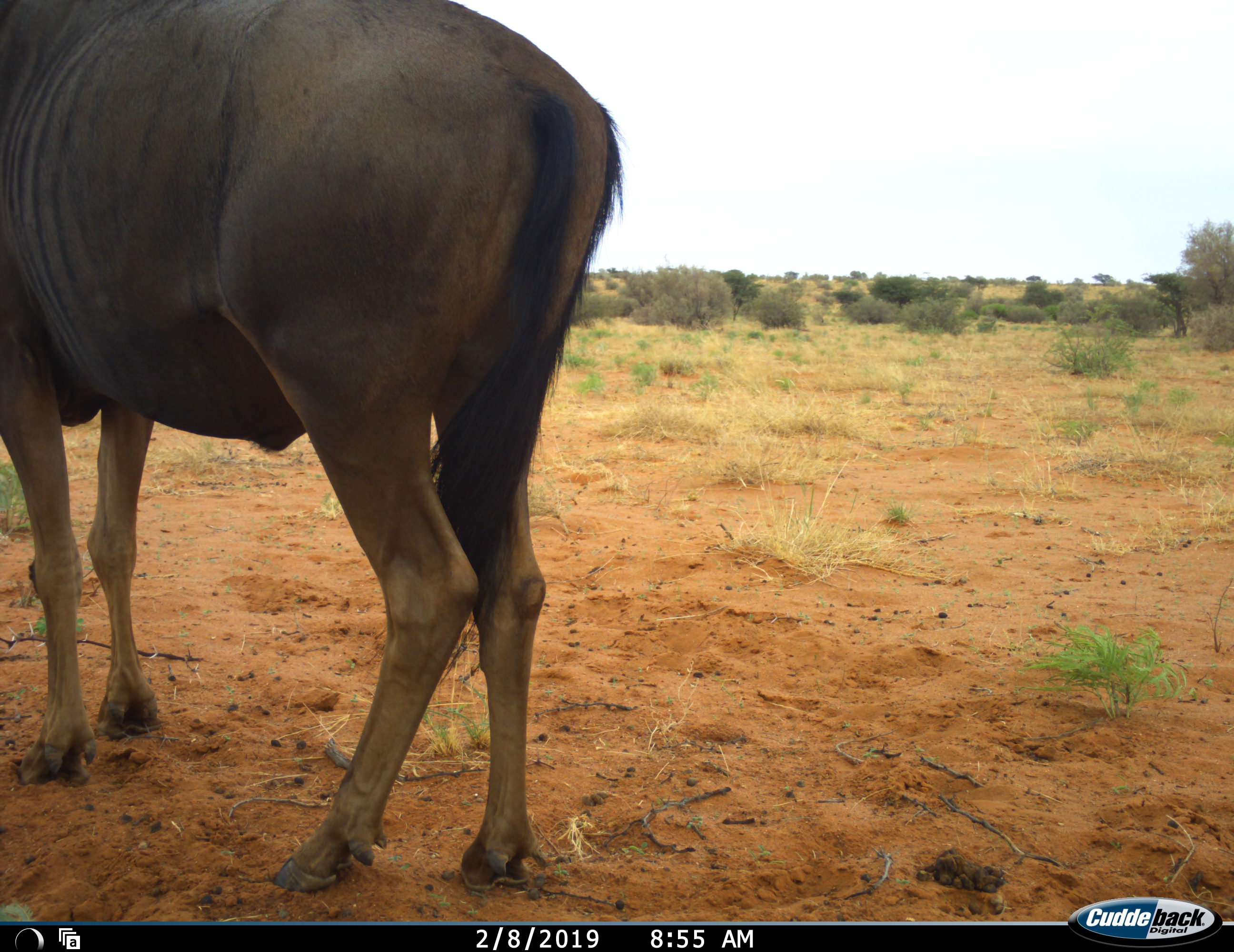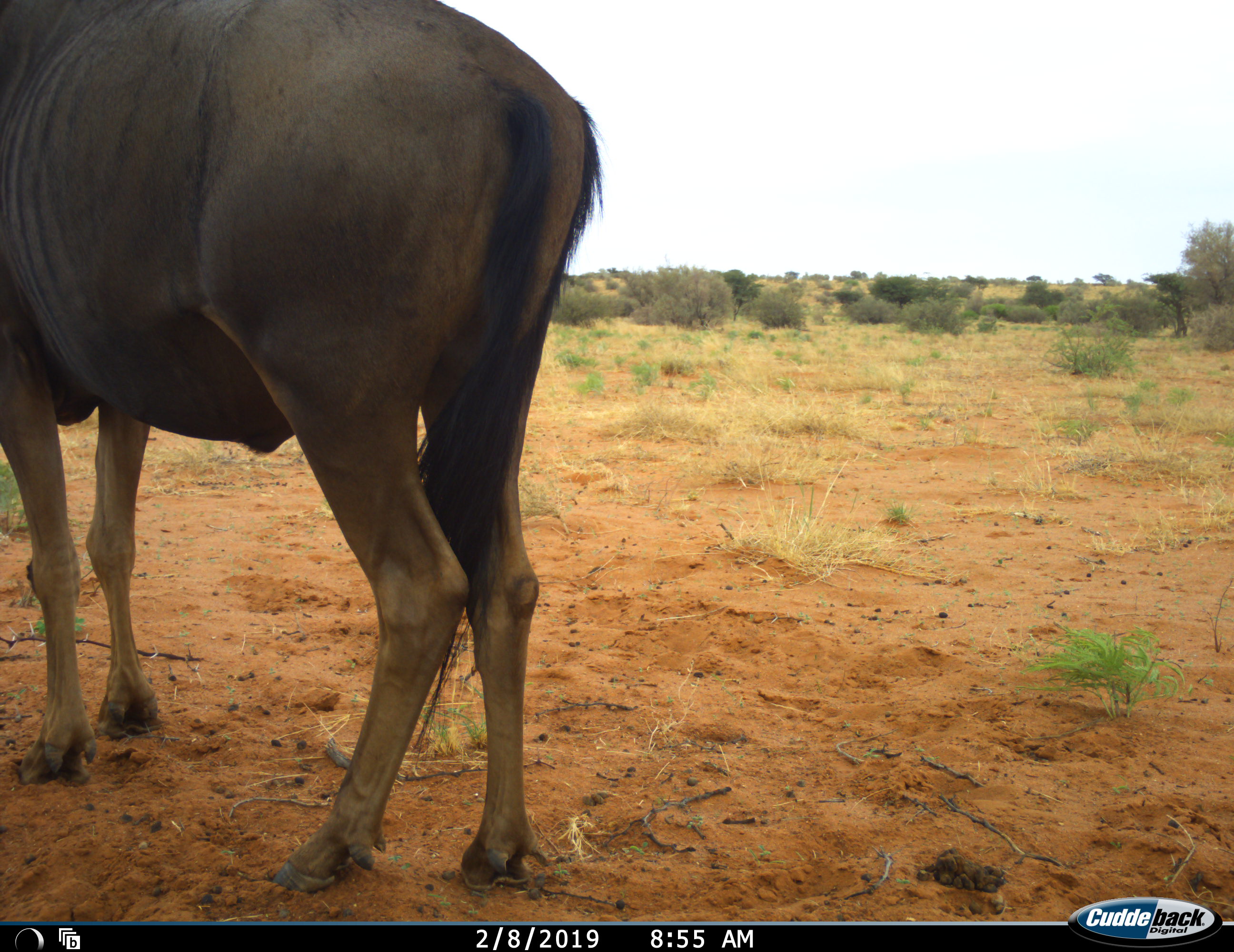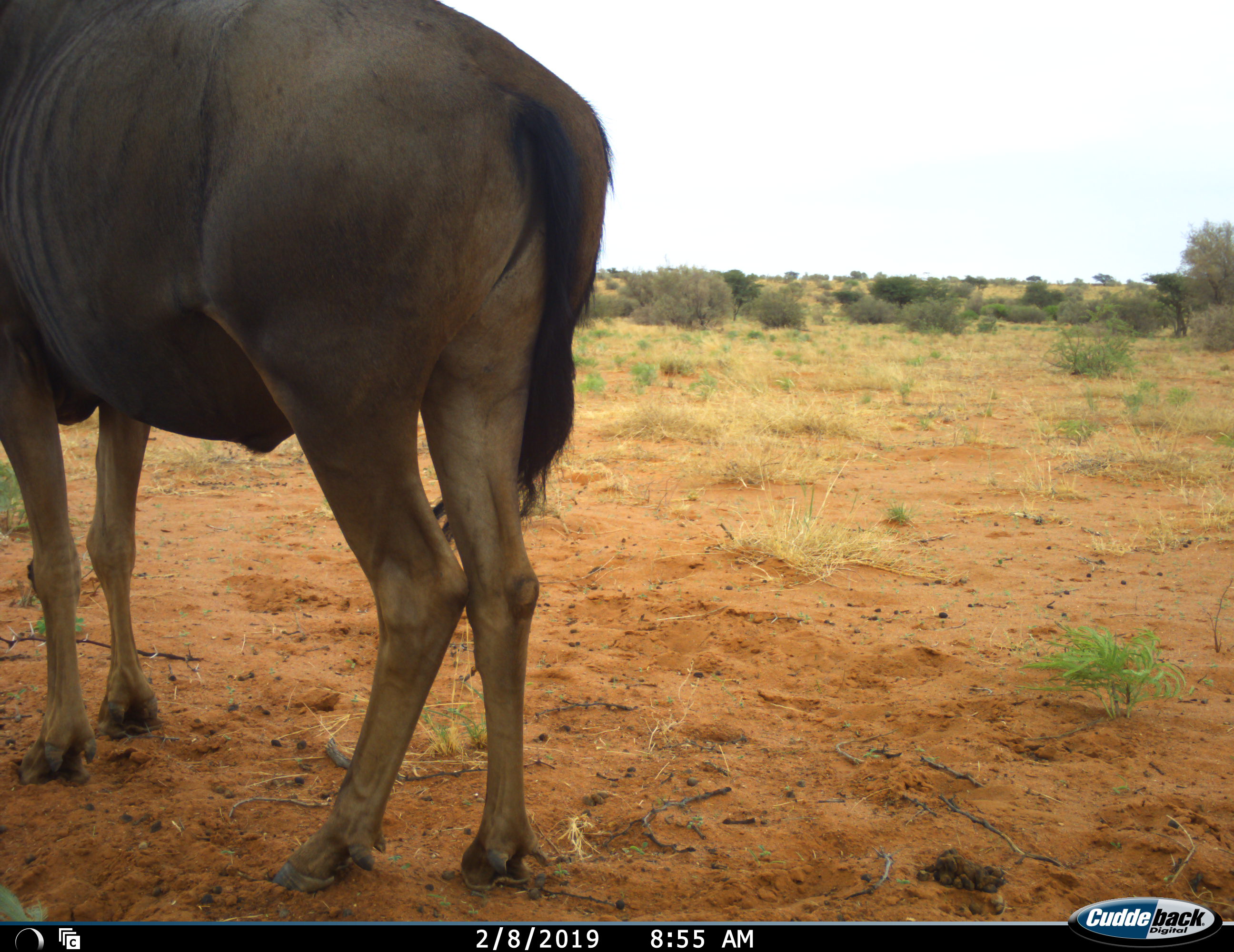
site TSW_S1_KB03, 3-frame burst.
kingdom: Animalia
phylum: Chordata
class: Mammalia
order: Artiodactyla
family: Bovidae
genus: Connochaetes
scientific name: Connochaetes taurinus taurinus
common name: blue wildebeest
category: wildebeestblue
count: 1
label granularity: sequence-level